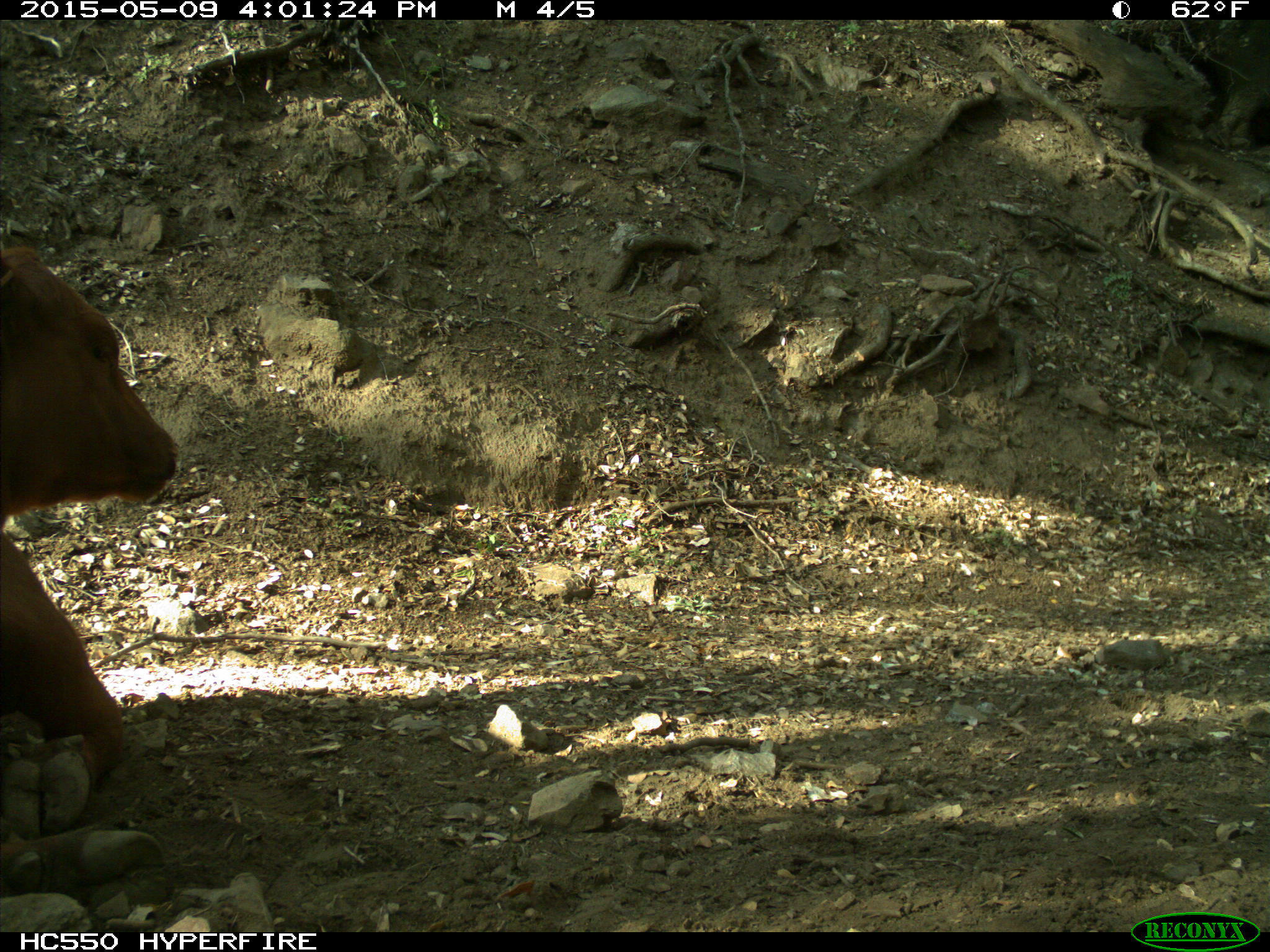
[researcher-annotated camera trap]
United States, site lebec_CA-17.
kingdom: Animalia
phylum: Chordata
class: Mammalia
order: Artiodactyla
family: Bovidae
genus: Bos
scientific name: Bos taurus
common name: domestic cow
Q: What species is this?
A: Bos taurus (domestic cow).